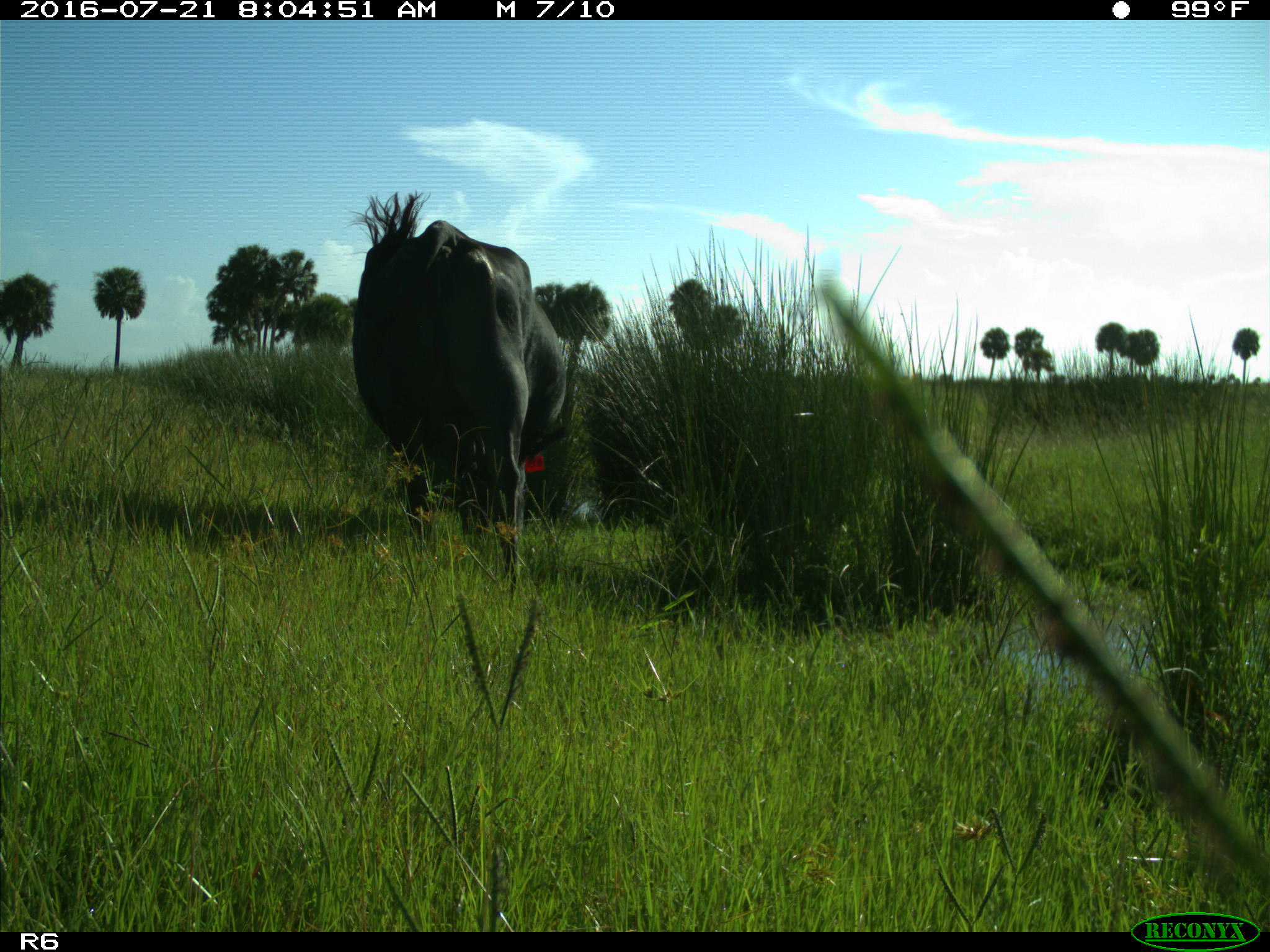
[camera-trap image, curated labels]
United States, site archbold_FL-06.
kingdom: Animalia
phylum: Chordata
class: Mammalia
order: Artiodactyla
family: Bovidae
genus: Bos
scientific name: Bos taurus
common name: domestic cow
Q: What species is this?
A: Bos taurus (domestic cow).